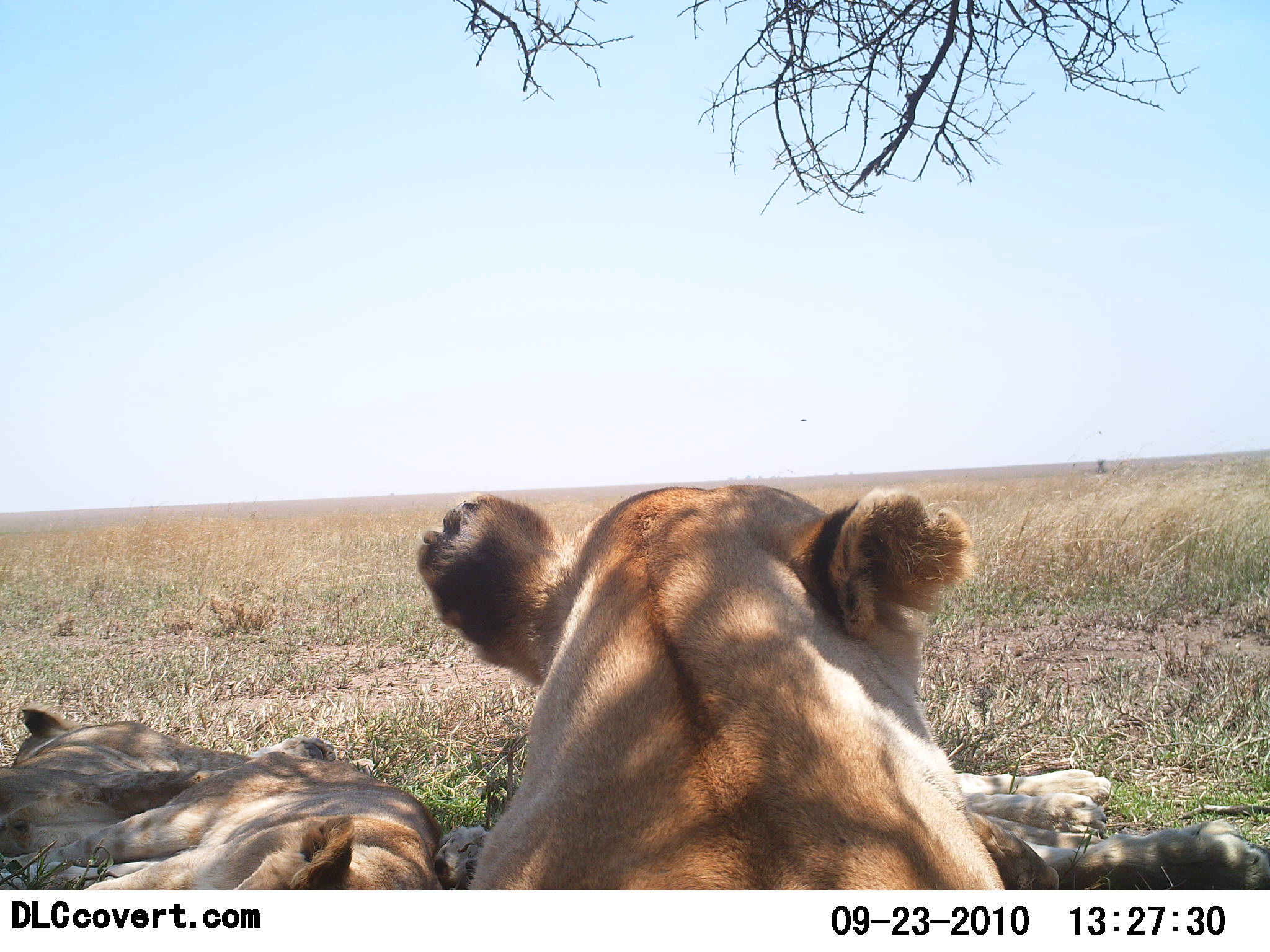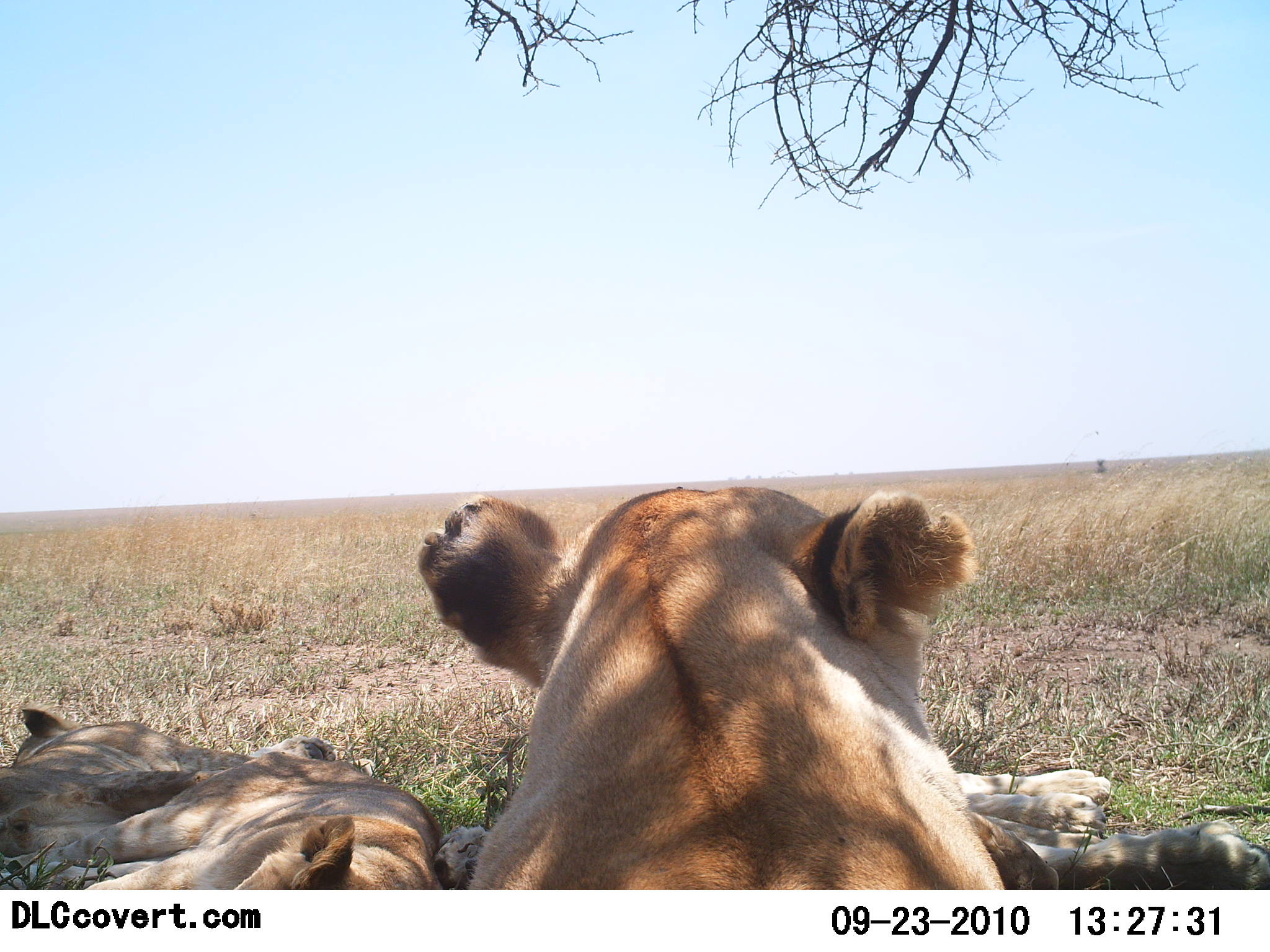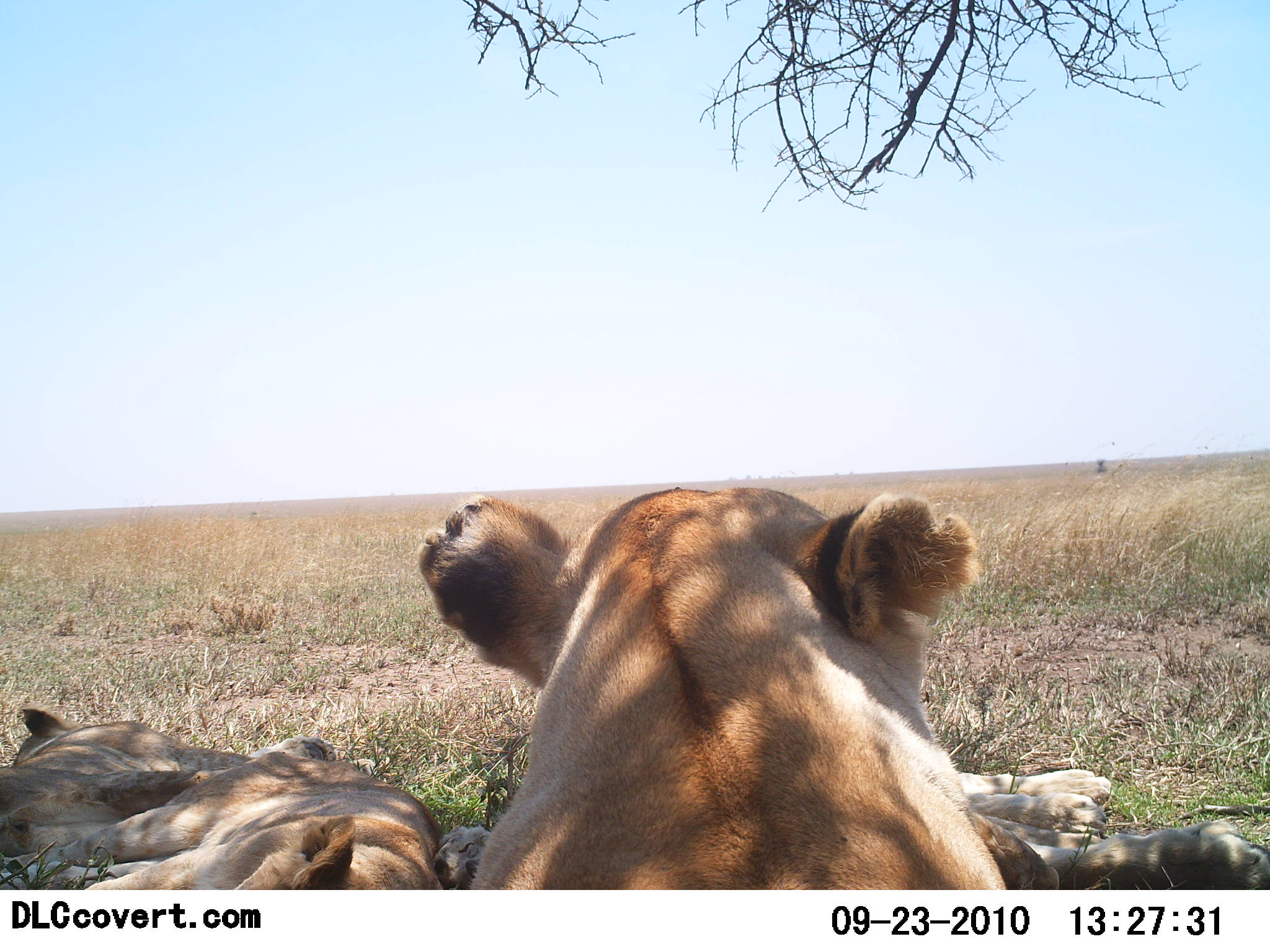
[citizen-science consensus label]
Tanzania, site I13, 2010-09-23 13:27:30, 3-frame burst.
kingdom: Animalia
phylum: Chordata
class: Mammalia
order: Carnivora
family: Felidae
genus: Panthera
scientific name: Panthera leo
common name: lion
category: lionfemale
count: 4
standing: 0%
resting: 100%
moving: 0%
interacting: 0%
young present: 11%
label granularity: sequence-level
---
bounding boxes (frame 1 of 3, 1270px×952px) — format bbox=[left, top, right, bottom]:
animal: bbox=[416, 479, 1009, 891]; bbox=[0, 704, 337, 891]; bbox=[0, 749, 443, 889]; bbox=[956, 765, 1270, 892]; bbox=[432, 824, 491, 891]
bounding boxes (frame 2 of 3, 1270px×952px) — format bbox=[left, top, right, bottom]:
animal: bbox=[414, 487, 1005, 890]; bbox=[0, 705, 376, 890]; bbox=[0, 750, 447, 890]; bbox=[958, 766, 1270, 891]; bbox=[432, 820, 492, 891]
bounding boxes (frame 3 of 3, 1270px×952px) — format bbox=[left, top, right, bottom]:
animal: bbox=[419, 483, 1011, 891]; bbox=[0, 707, 375, 889]; bbox=[0, 748, 446, 890]; bbox=[956, 766, 1270, 891]; bbox=[434, 823, 493, 890]